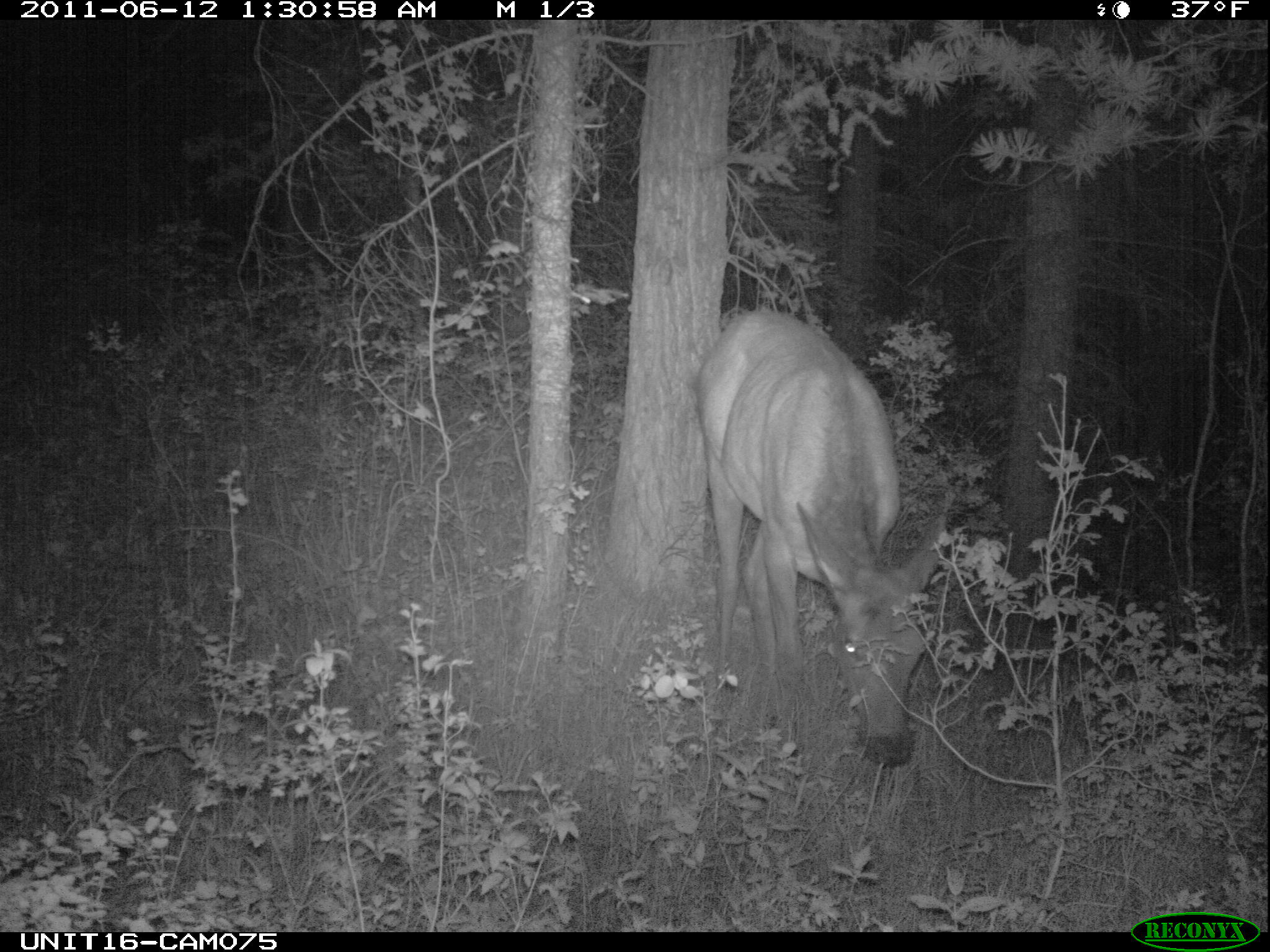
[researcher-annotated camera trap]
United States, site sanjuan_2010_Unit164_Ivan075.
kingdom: Animalia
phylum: Chordata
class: Mammalia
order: Artiodactyla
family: Cervidae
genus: Cervus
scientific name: Cervus elaphus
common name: red deer